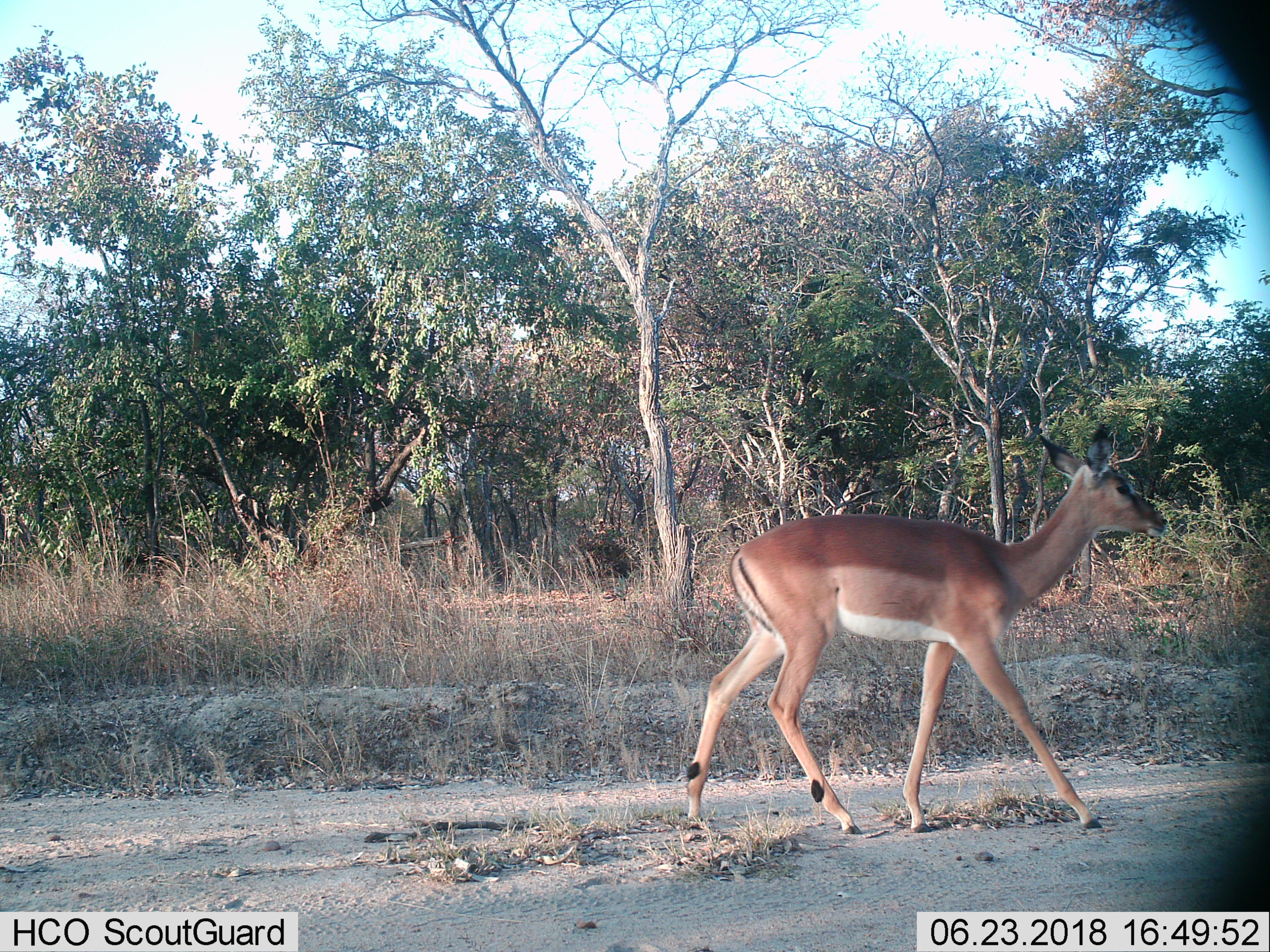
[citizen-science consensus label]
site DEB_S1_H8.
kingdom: Animalia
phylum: Chordata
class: Mammalia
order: Artiodactyla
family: Bovidae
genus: Aepyceros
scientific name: Aepyceros melampus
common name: impala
Impala (Aepyceros melampus), count 1. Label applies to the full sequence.